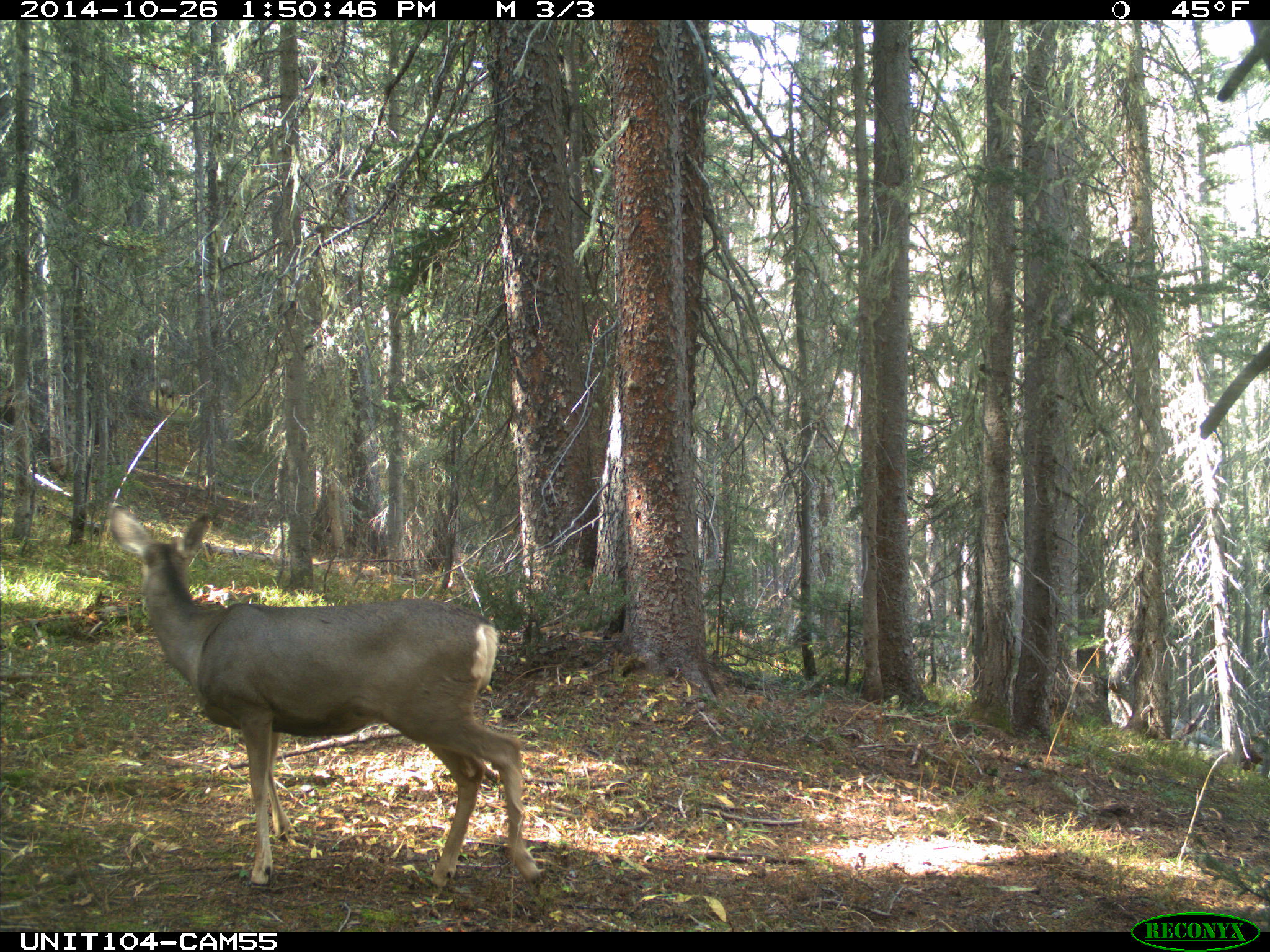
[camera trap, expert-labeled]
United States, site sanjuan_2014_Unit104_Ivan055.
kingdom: Animalia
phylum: Chordata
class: Mammalia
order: Artiodactyla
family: Cervidae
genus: Odocoileus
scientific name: Odocoileus hemionus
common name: mule deer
Odocoileus hemionus (mule deer).